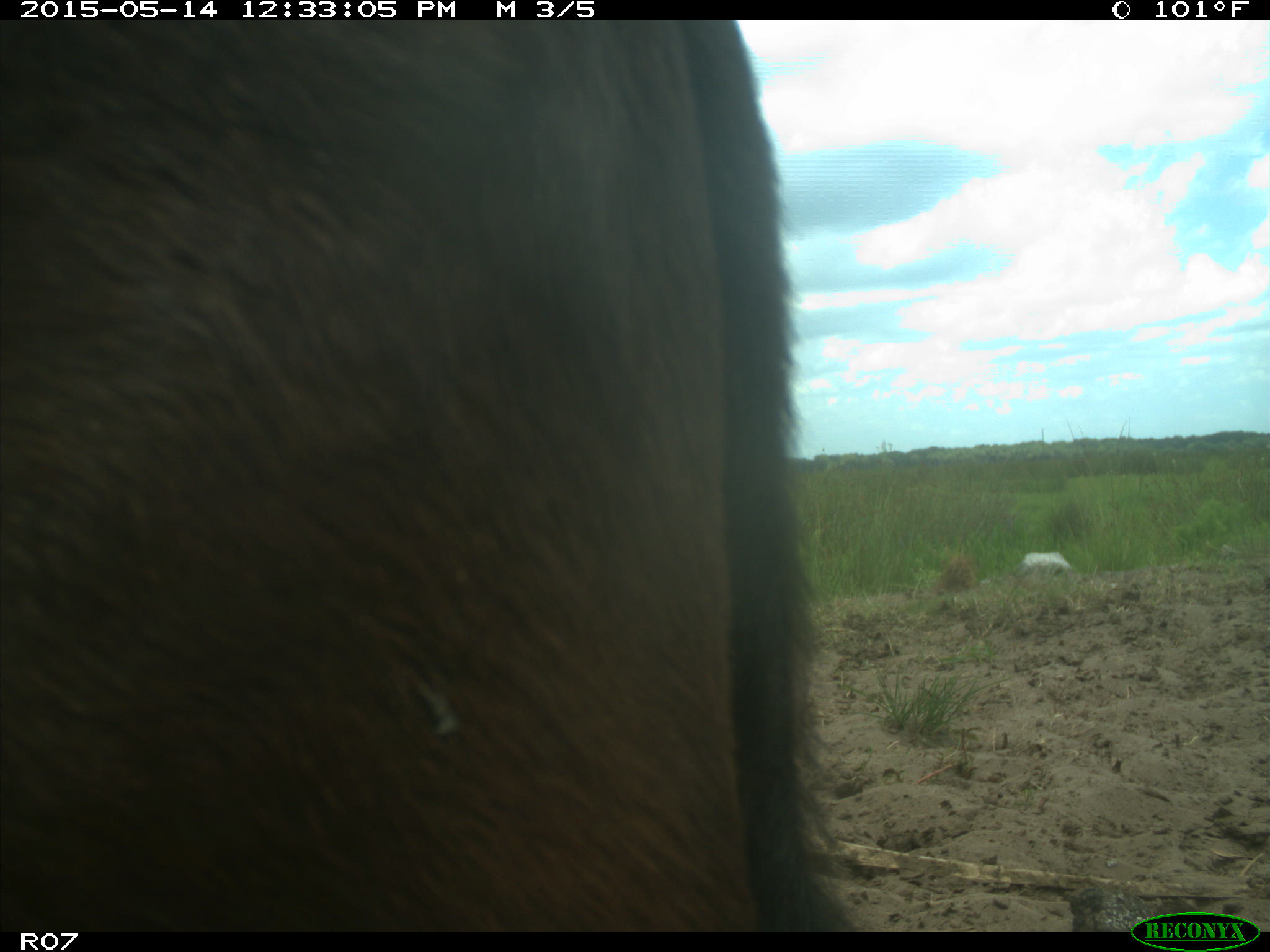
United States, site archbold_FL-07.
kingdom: Animalia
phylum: Chordata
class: Mammalia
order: Artiodactyla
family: Bovidae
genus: Bos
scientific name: Bos taurus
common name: domestic cow